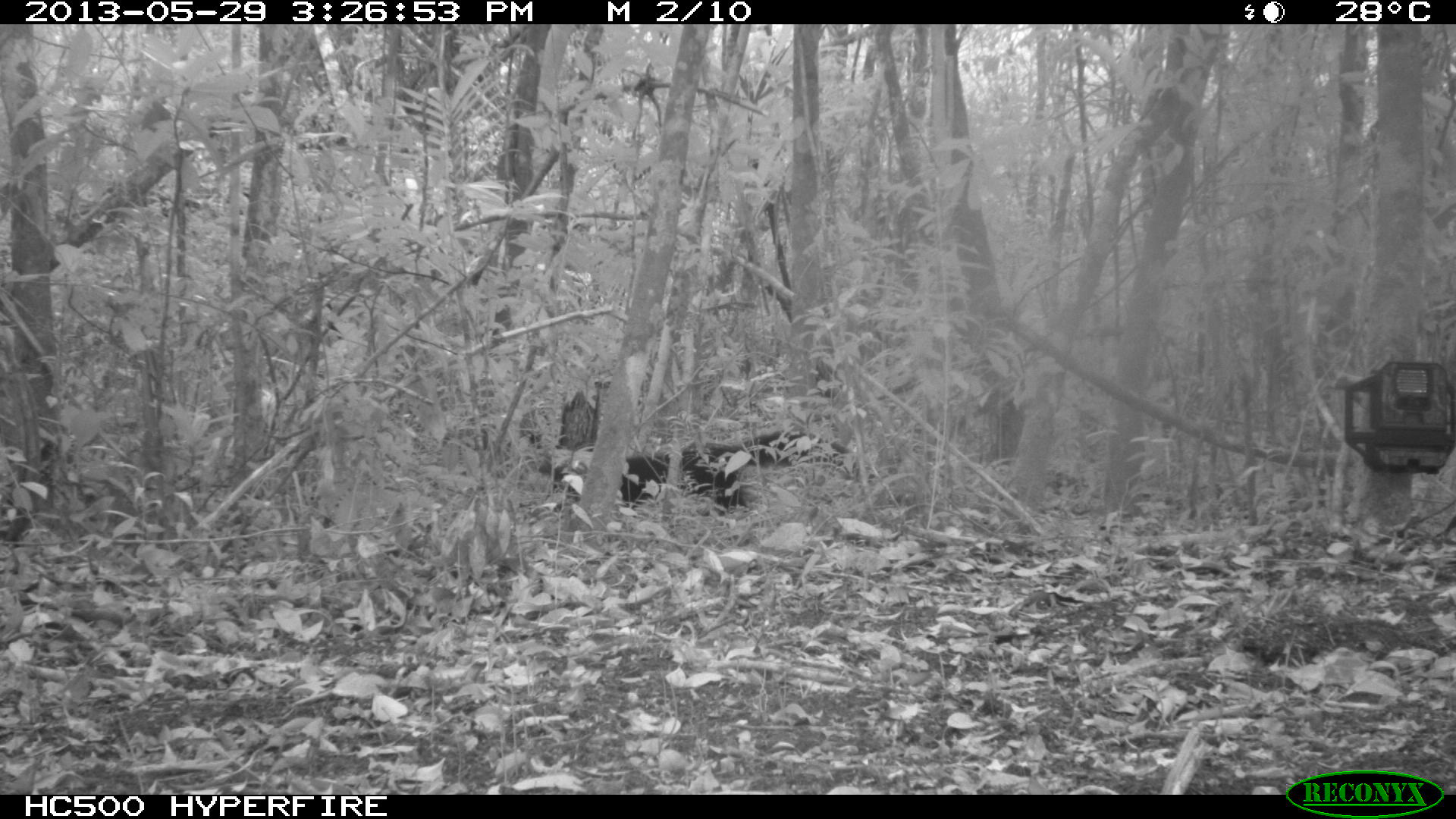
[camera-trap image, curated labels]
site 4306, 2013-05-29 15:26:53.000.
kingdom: Animalia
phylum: Chordata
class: Mammalia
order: Carnivora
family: Mustelidae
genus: Eira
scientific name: Eira barbara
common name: tayra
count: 1